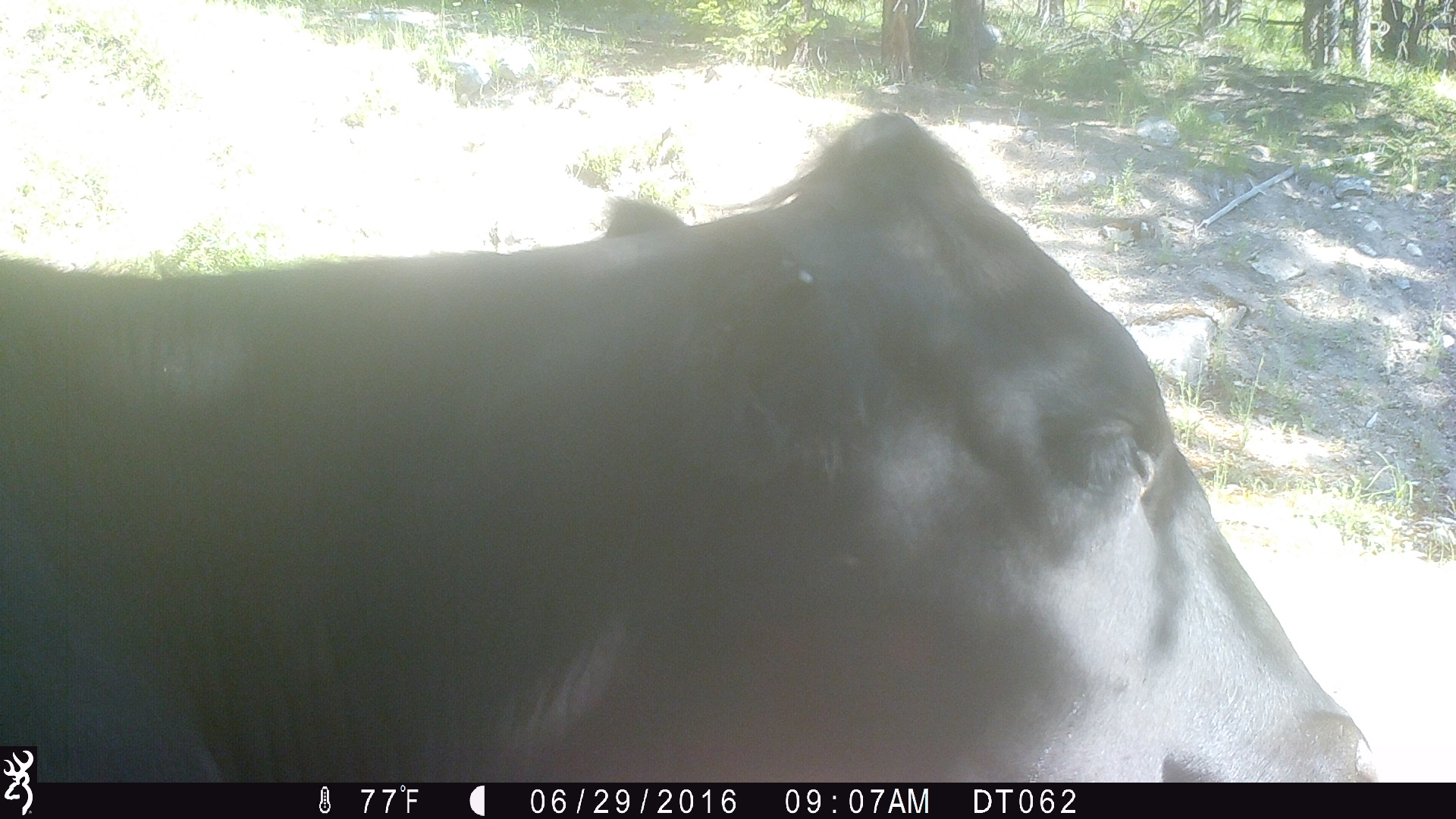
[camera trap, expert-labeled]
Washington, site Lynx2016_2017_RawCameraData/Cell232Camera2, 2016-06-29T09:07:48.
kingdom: Animalia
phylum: Chordata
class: Mammalia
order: Artiodactyla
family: Bovidae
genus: Bos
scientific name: Bos taurus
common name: domestic cattle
Domestic cattle (Bos taurus). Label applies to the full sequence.